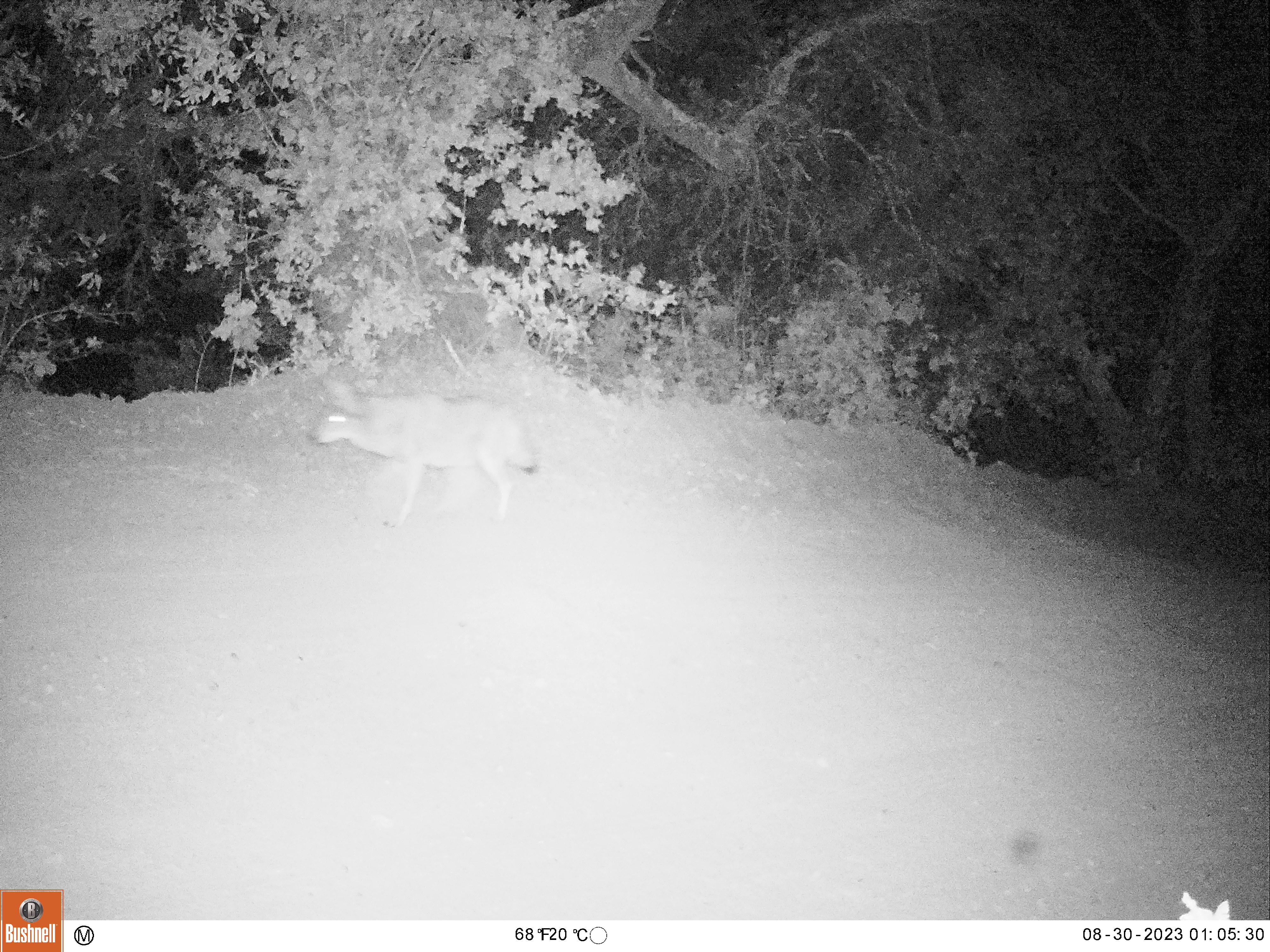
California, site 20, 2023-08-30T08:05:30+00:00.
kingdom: Animalia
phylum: Chordata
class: Mammalia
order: Carnivora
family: Canidae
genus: Canis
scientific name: Canis latrans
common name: coyote